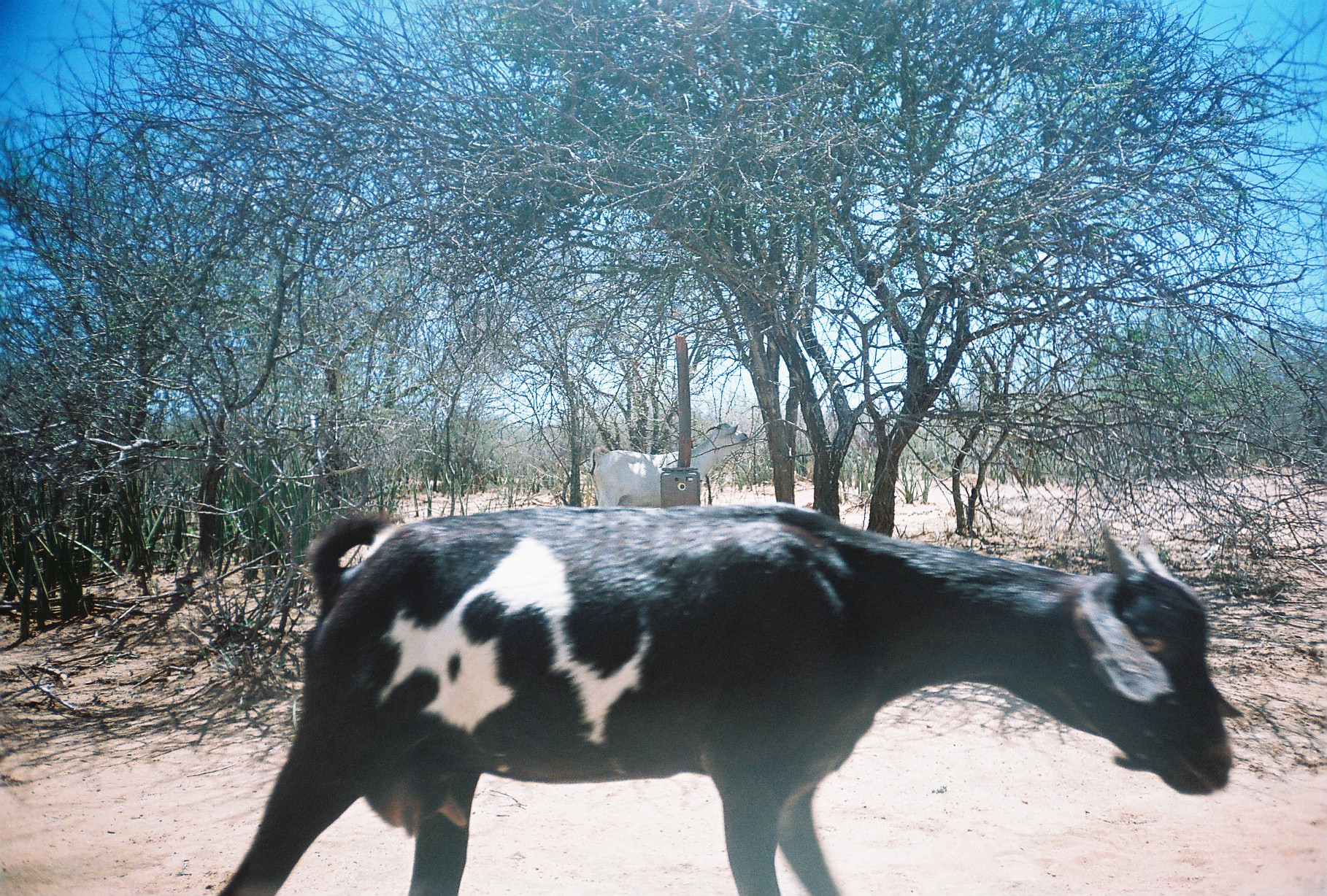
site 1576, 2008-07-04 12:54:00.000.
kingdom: Animalia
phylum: Chordata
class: Mammalia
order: Artiodactyla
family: Bovidae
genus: Capra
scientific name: Capra aegagrus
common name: wild goat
Capra aegagrus (wild goat), count 2.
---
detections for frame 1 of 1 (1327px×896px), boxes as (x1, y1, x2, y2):
capra aegagrus: (211, 502, 1243, 895); (586, 421, 748, 508)